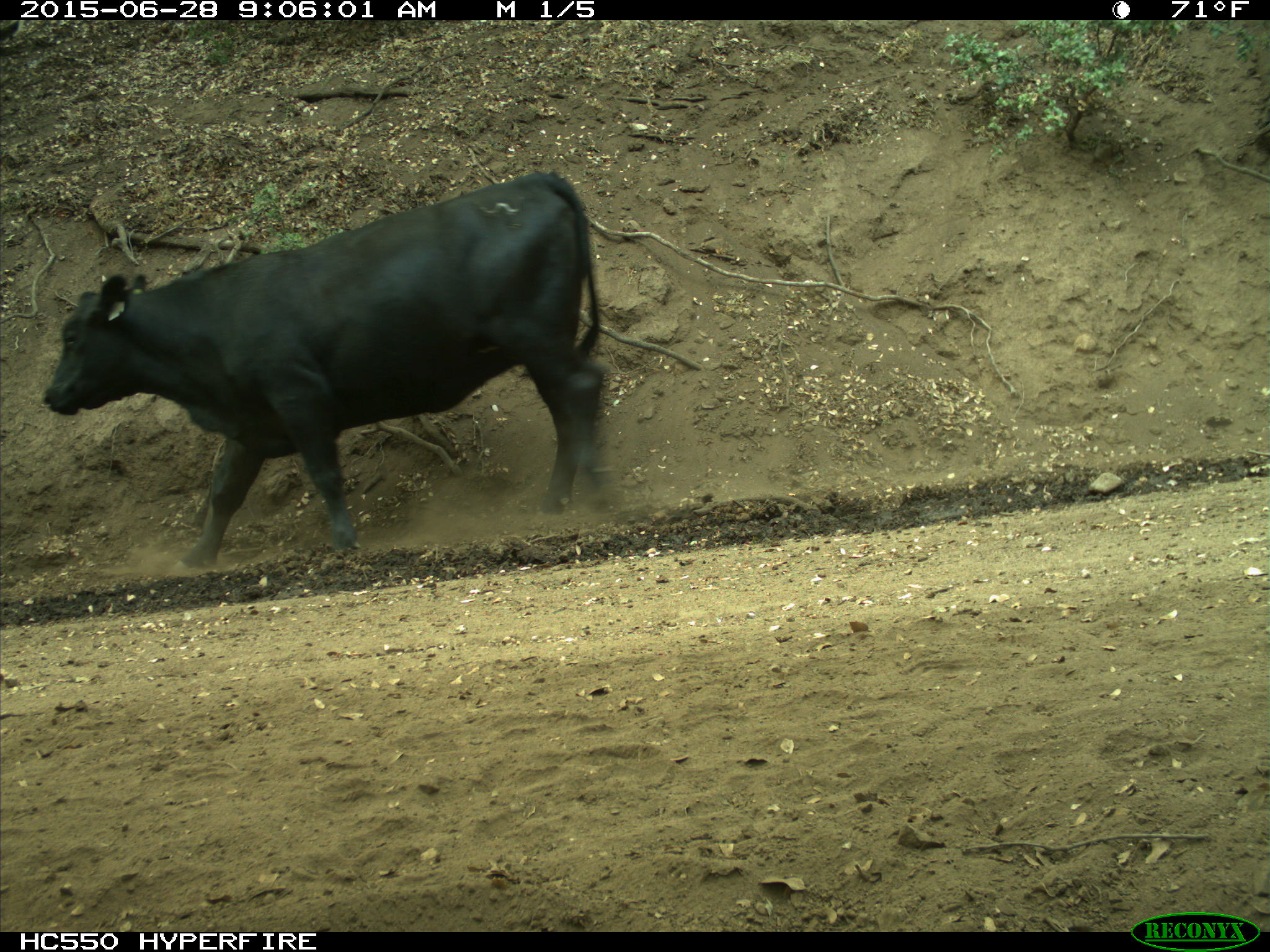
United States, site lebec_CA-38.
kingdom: Animalia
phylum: Chordata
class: Mammalia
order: Artiodactyla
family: Bovidae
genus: Bos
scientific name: Bos taurus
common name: domestic cow